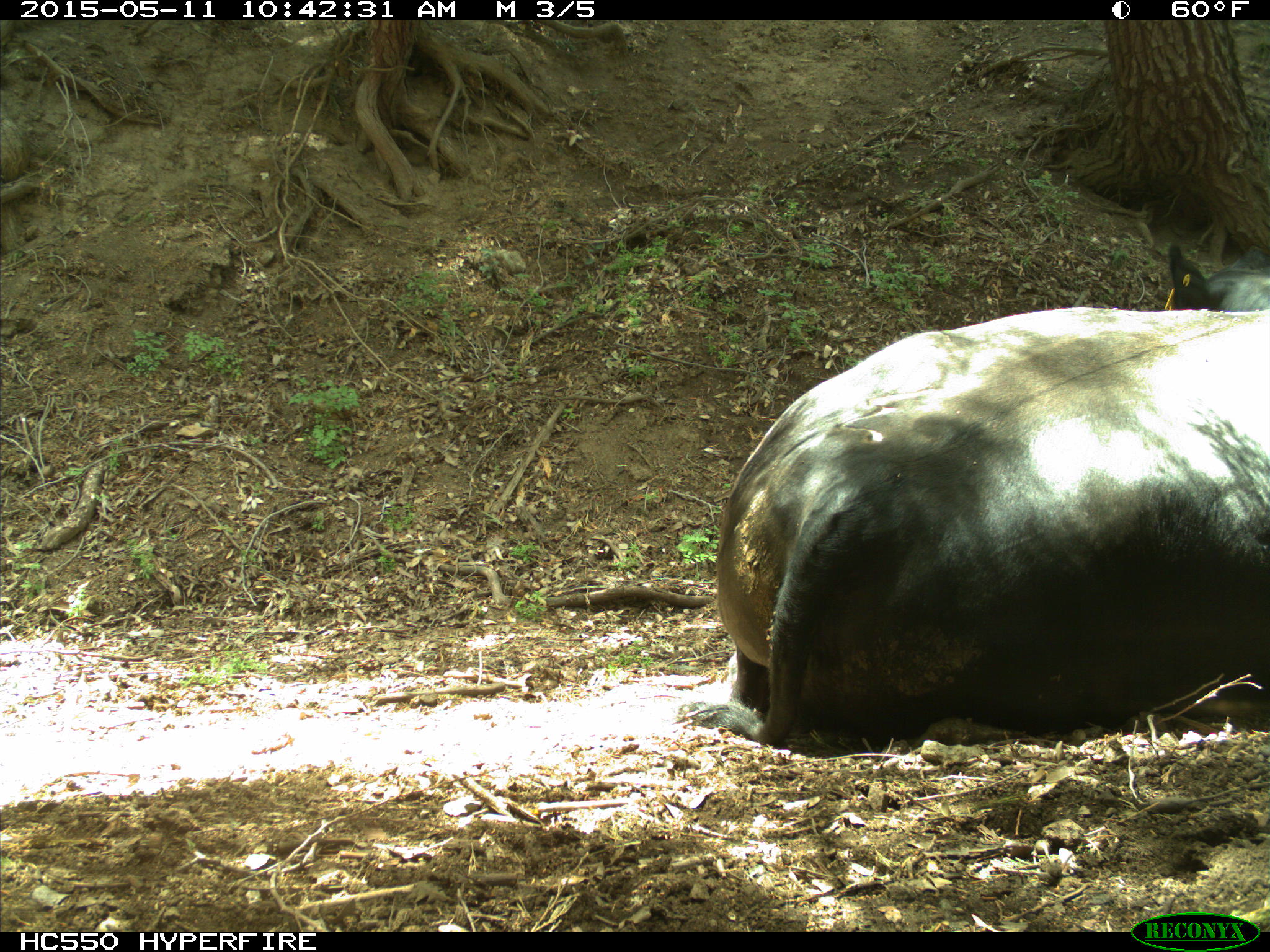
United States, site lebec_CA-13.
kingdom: Animalia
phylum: Chordata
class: Mammalia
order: Artiodactyla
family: Bovidae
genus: Bos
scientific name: Bos taurus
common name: domestic cow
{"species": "Bos taurus (domestic cow)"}